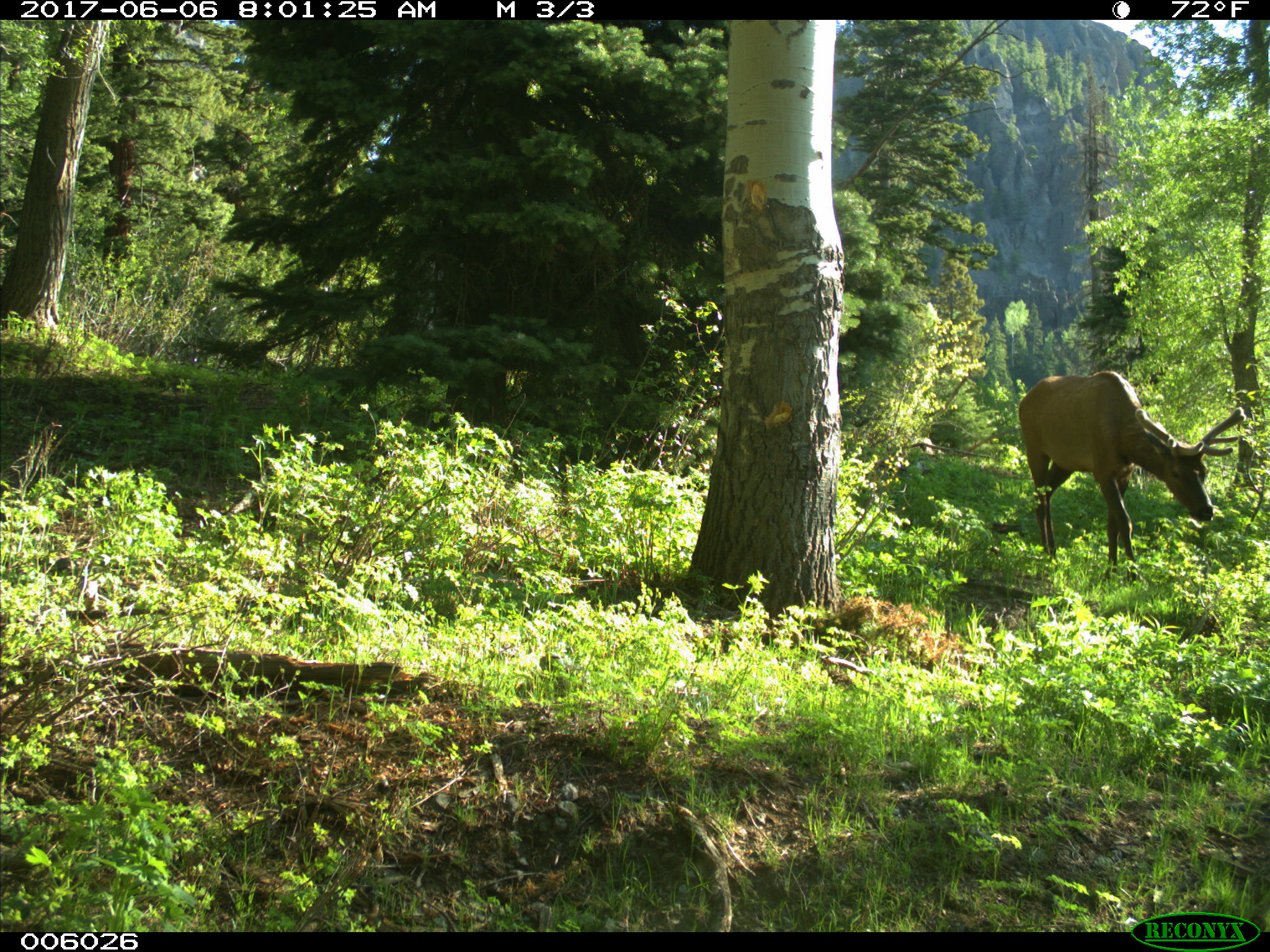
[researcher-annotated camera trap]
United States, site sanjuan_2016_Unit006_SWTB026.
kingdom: Animalia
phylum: Chordata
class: Mammalia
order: Artiodactyla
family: Cervidae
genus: Cervus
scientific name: Cervus elaphus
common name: red deer